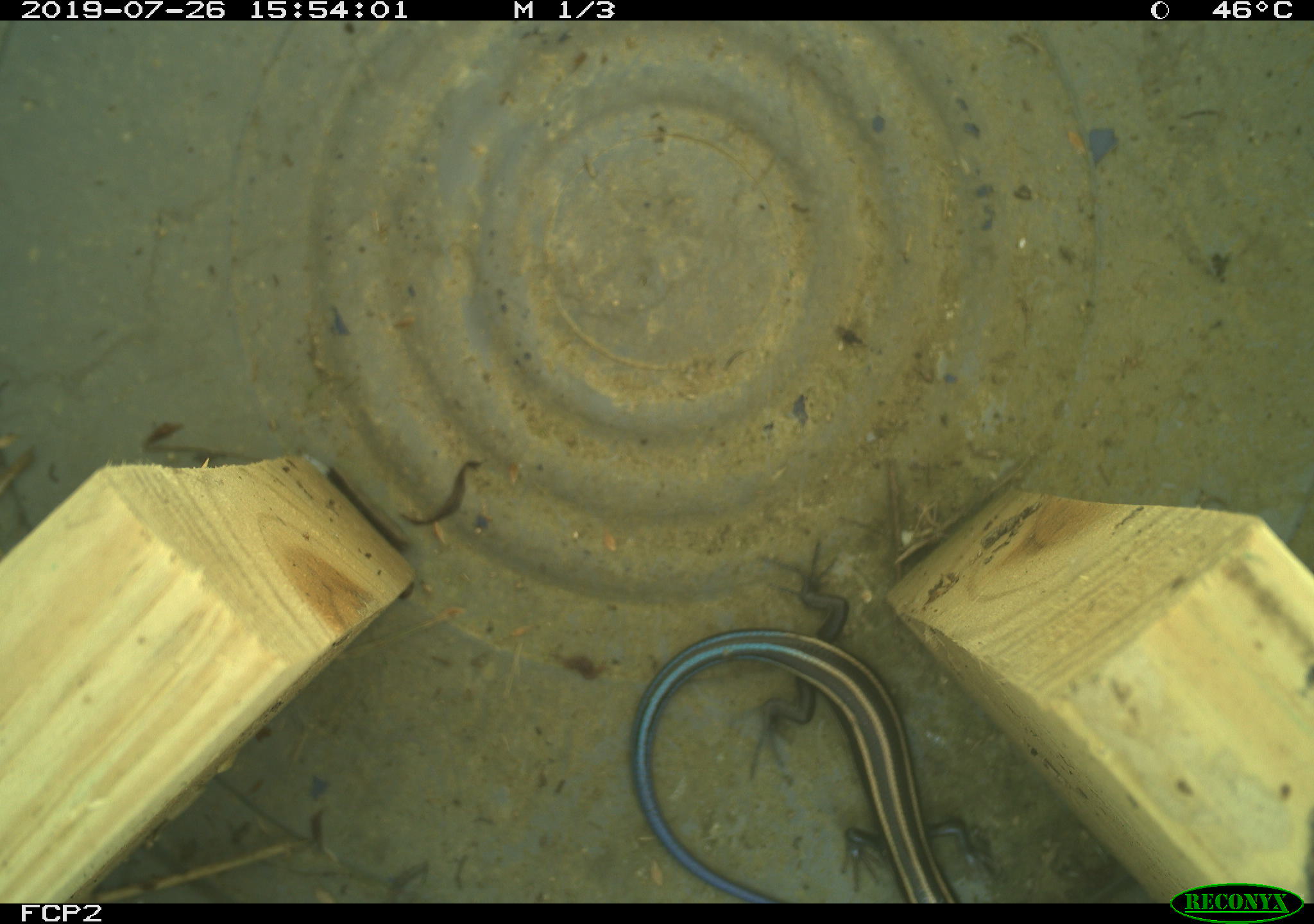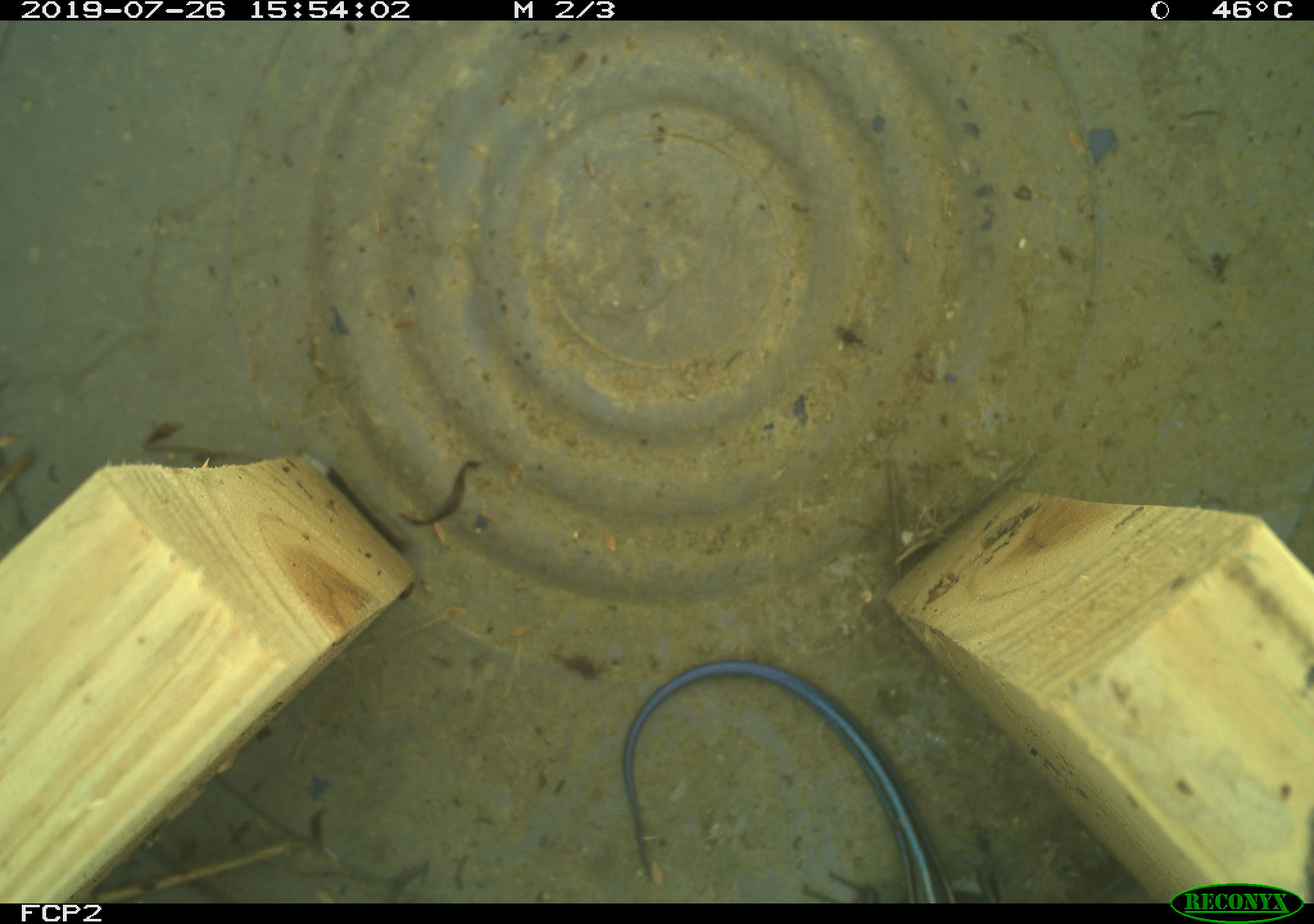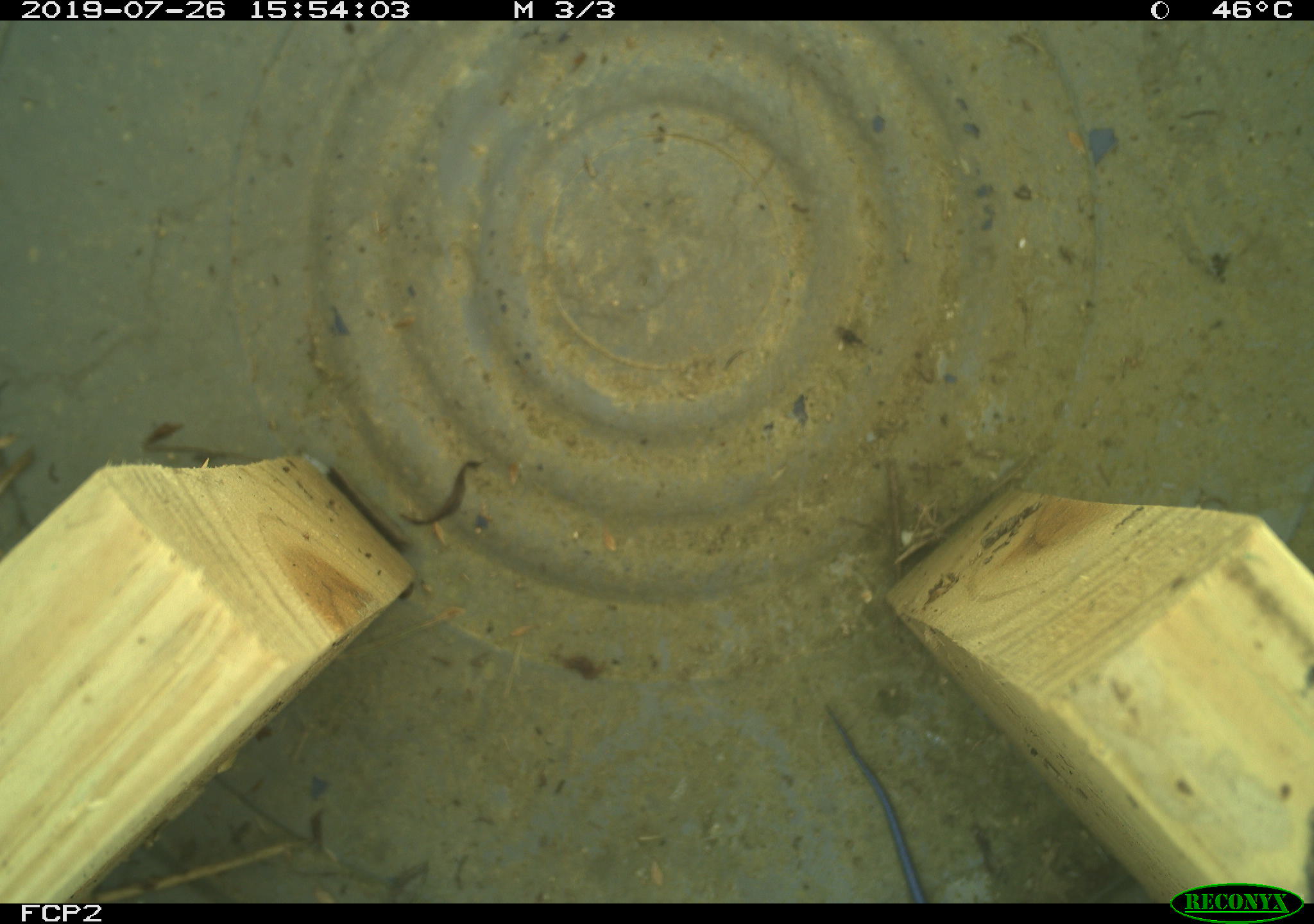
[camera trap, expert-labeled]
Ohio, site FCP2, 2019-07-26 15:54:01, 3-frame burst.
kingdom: Animalia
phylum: Chordata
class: Reptilia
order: Squamata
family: Scincidae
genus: Plestiodon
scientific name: Plestiodon fasciatus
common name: common five-lined skink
Common five-lined skink (Plestiodon fasciatus).